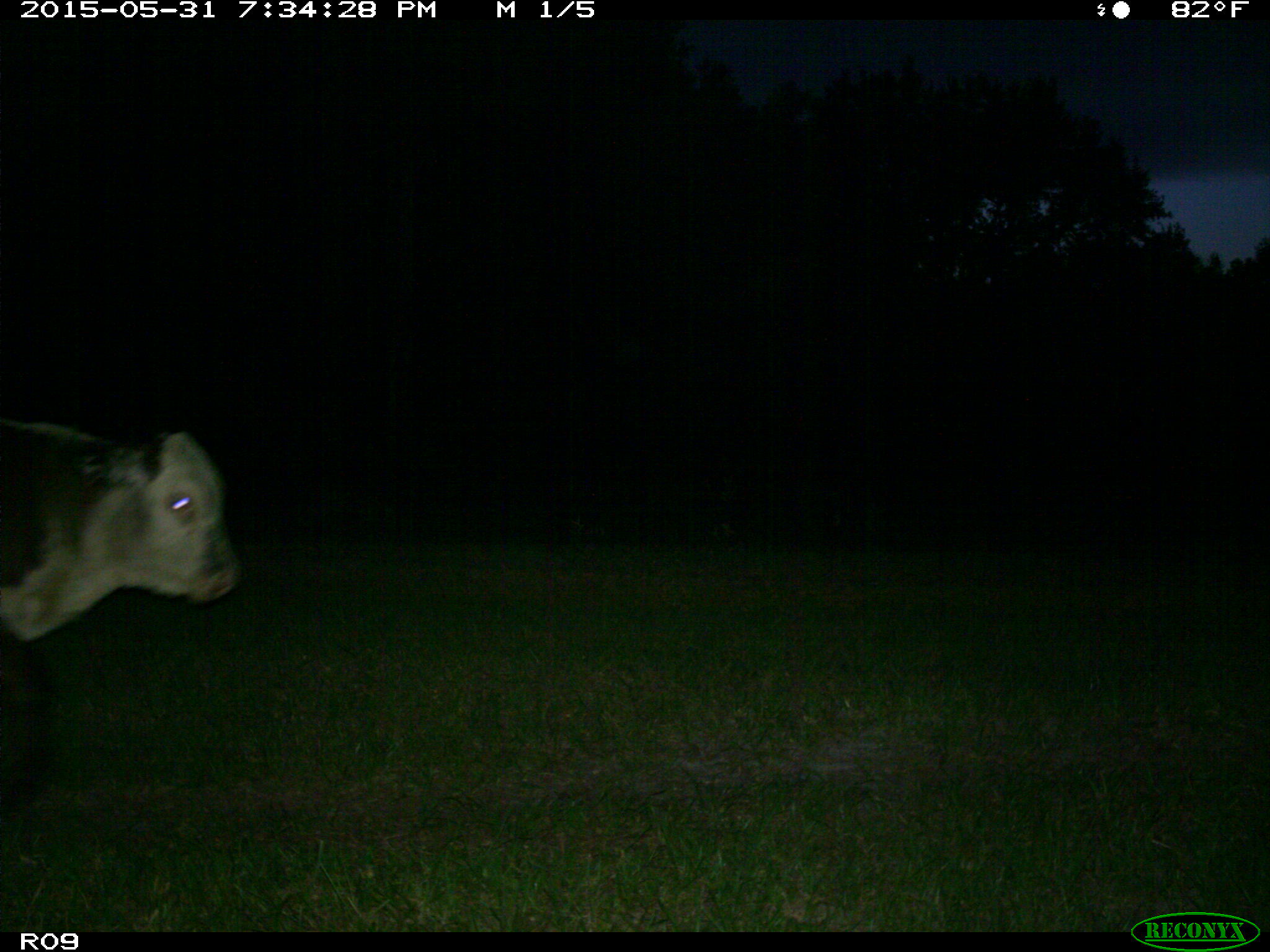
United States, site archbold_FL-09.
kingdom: Animalia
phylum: Chordata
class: Mammalia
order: Artiodactyla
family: Bovidae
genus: Bos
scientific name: Bos taurus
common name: domestic cow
Bos taurus (domestic cow).